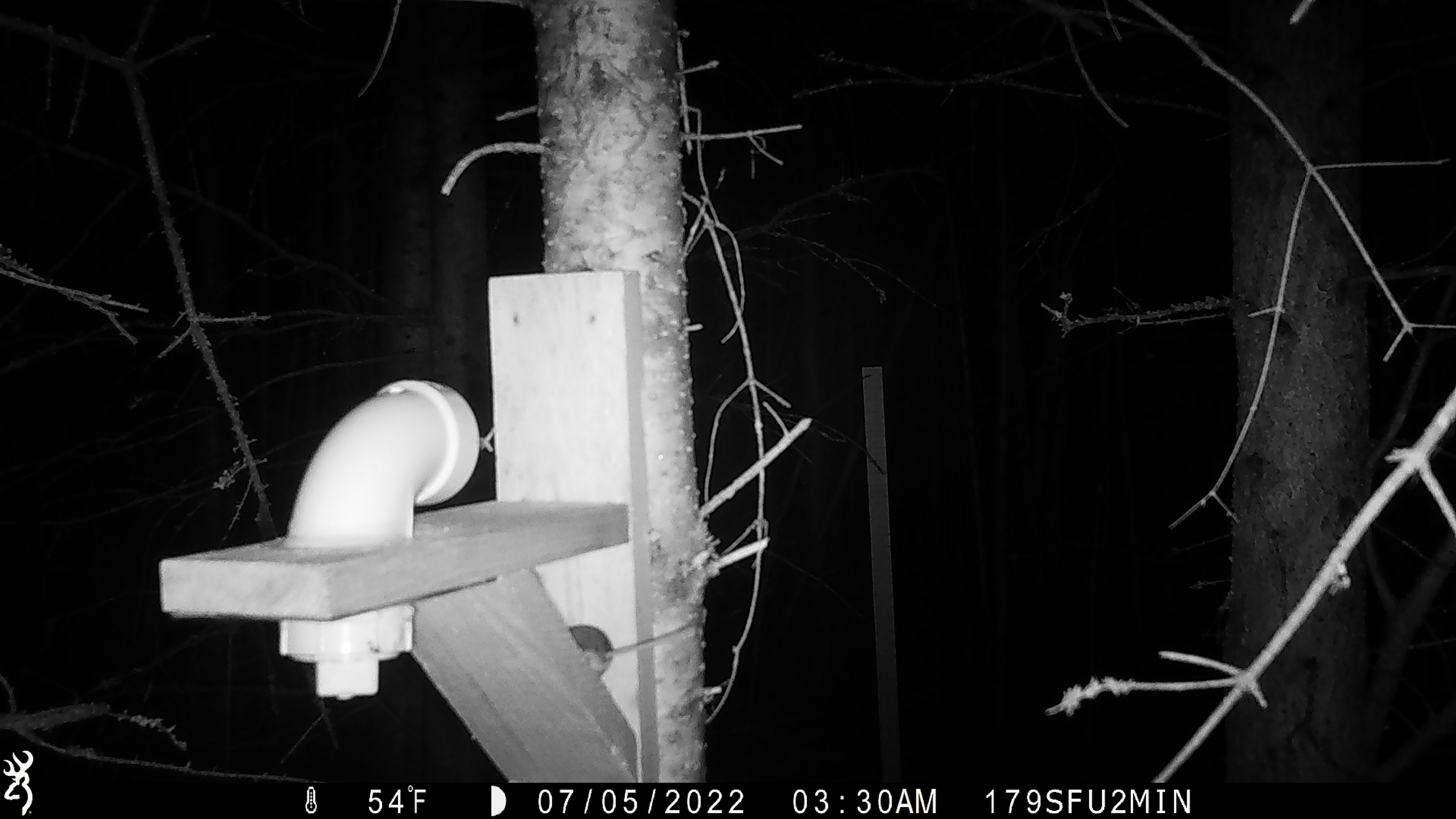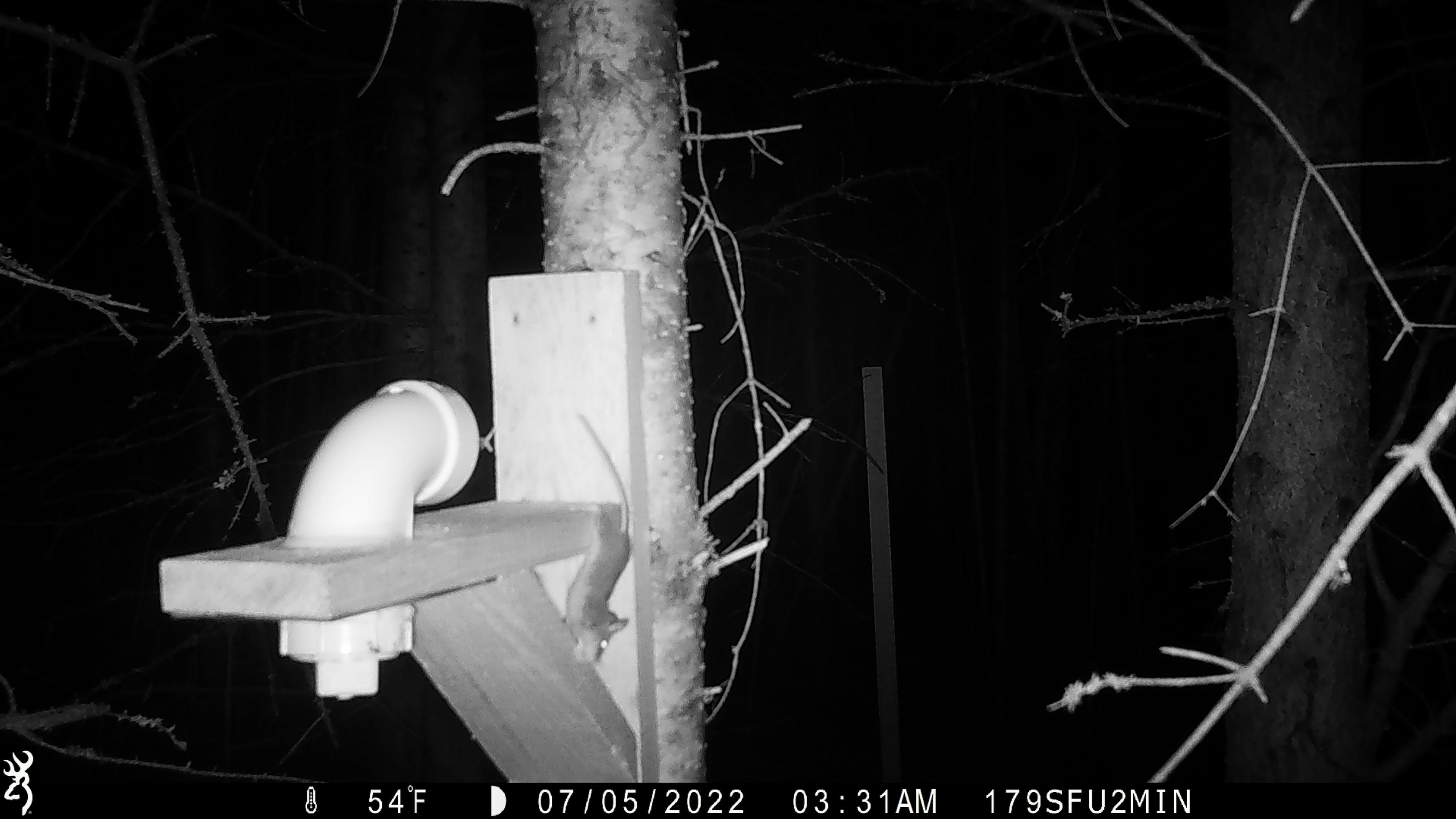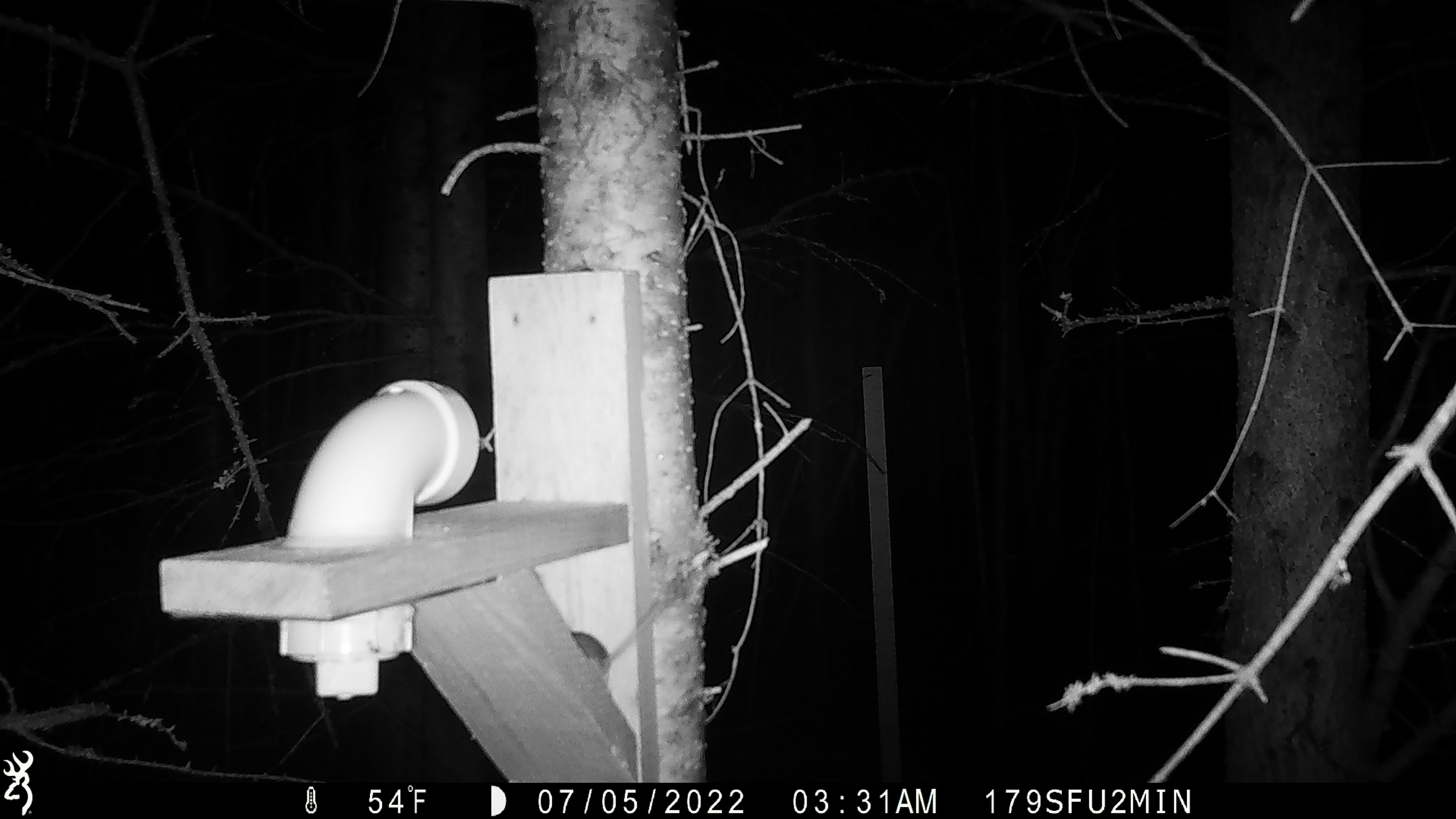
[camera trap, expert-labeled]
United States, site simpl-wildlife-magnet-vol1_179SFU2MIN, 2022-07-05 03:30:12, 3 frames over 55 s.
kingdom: Animalia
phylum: Chordata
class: Mammalia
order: Rodentia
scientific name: Rodentia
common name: mouse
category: mouse sp.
Mouse sp. (mouse) (Rodentia).